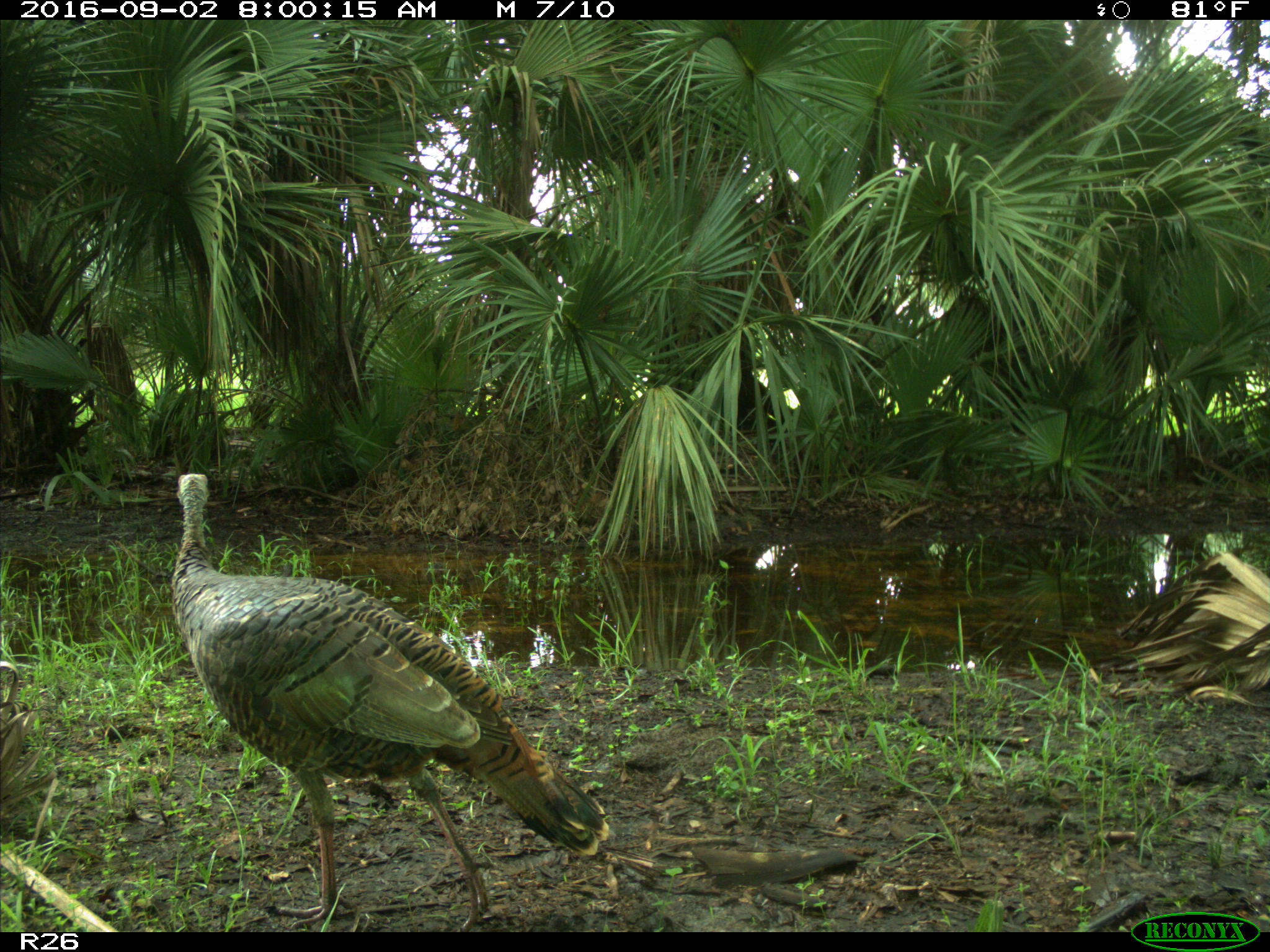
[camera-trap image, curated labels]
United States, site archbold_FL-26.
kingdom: Animalia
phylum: Chordata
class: Aves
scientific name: Aves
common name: birds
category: unidentified bird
Unidentified bird (birds) (Aves).